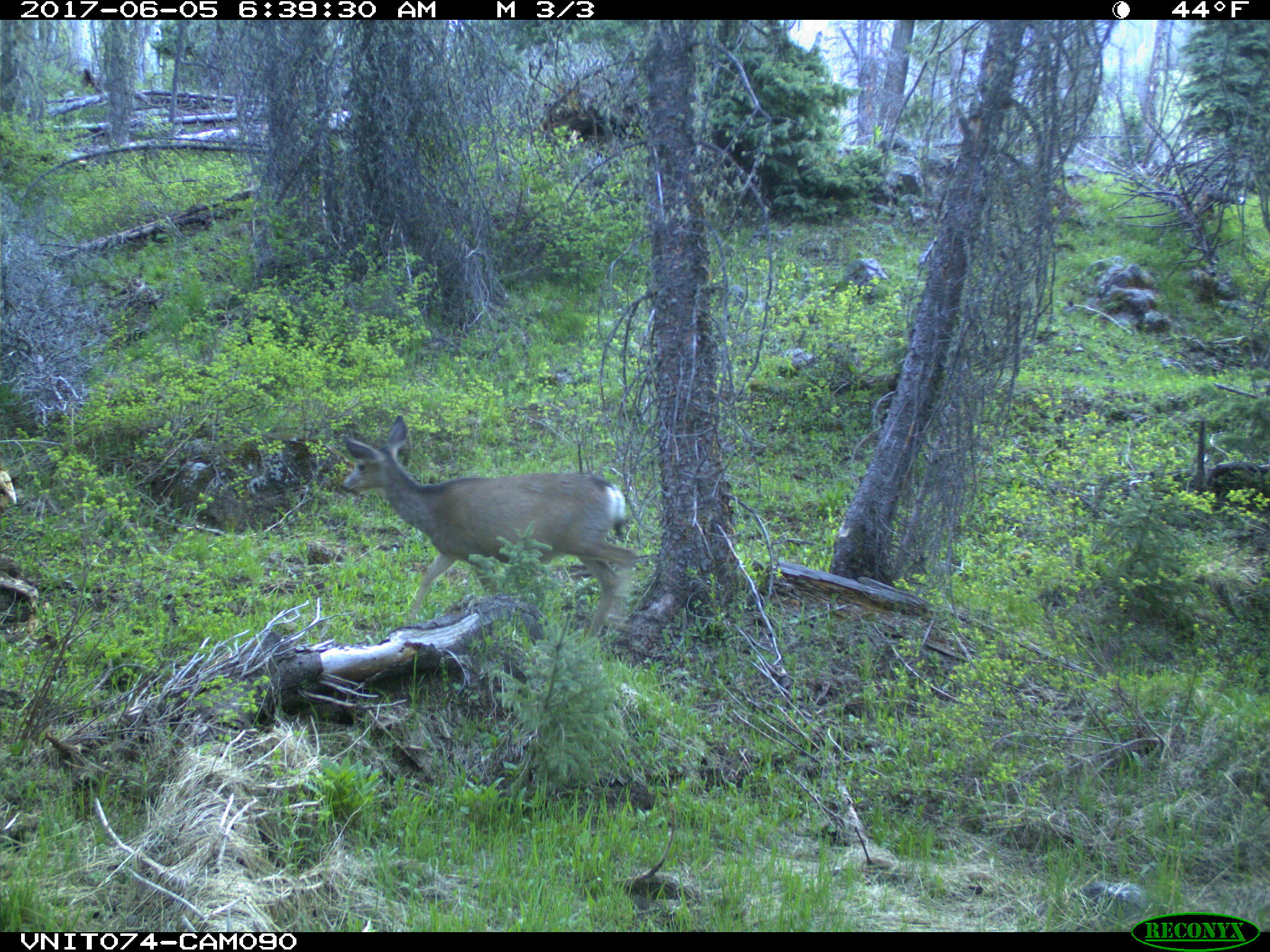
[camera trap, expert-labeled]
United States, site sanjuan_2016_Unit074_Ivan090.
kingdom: Animalia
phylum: Chordata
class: Mammalia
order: Artiodactyla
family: Cervidae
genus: Odocoileus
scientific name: Odocoileus hemionus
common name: mule deer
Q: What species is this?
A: Odocoileus hemionus (mule deer).